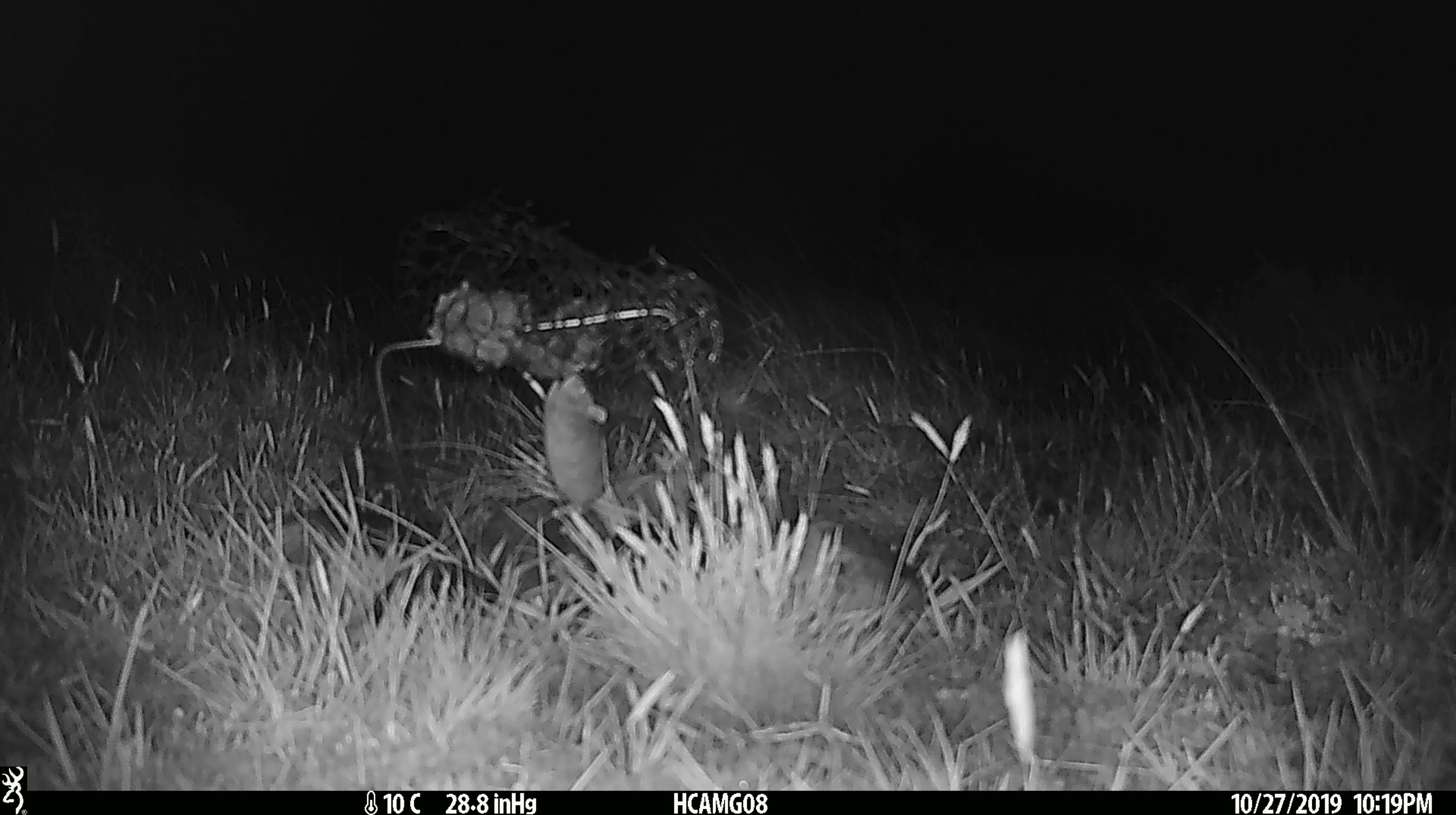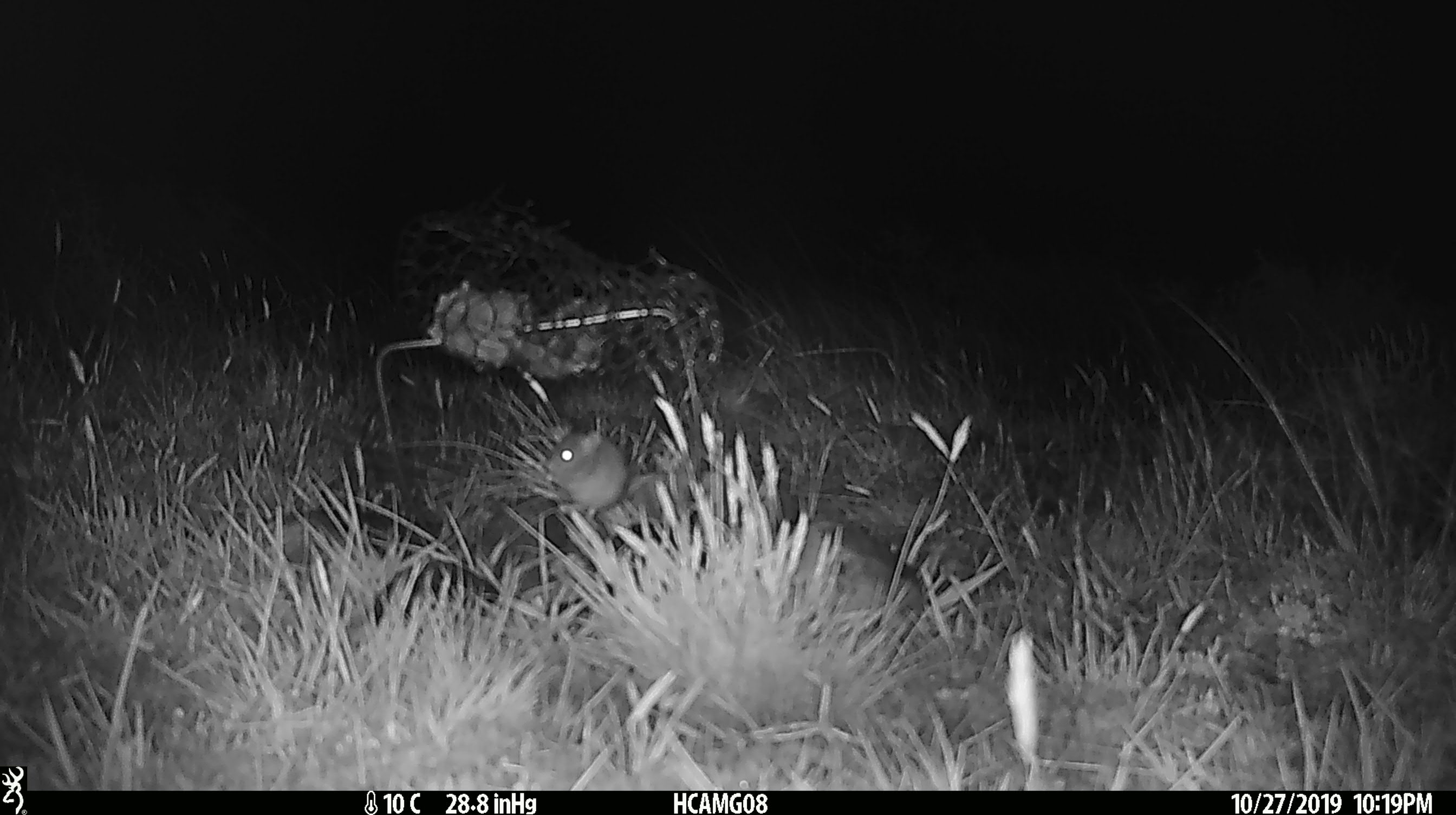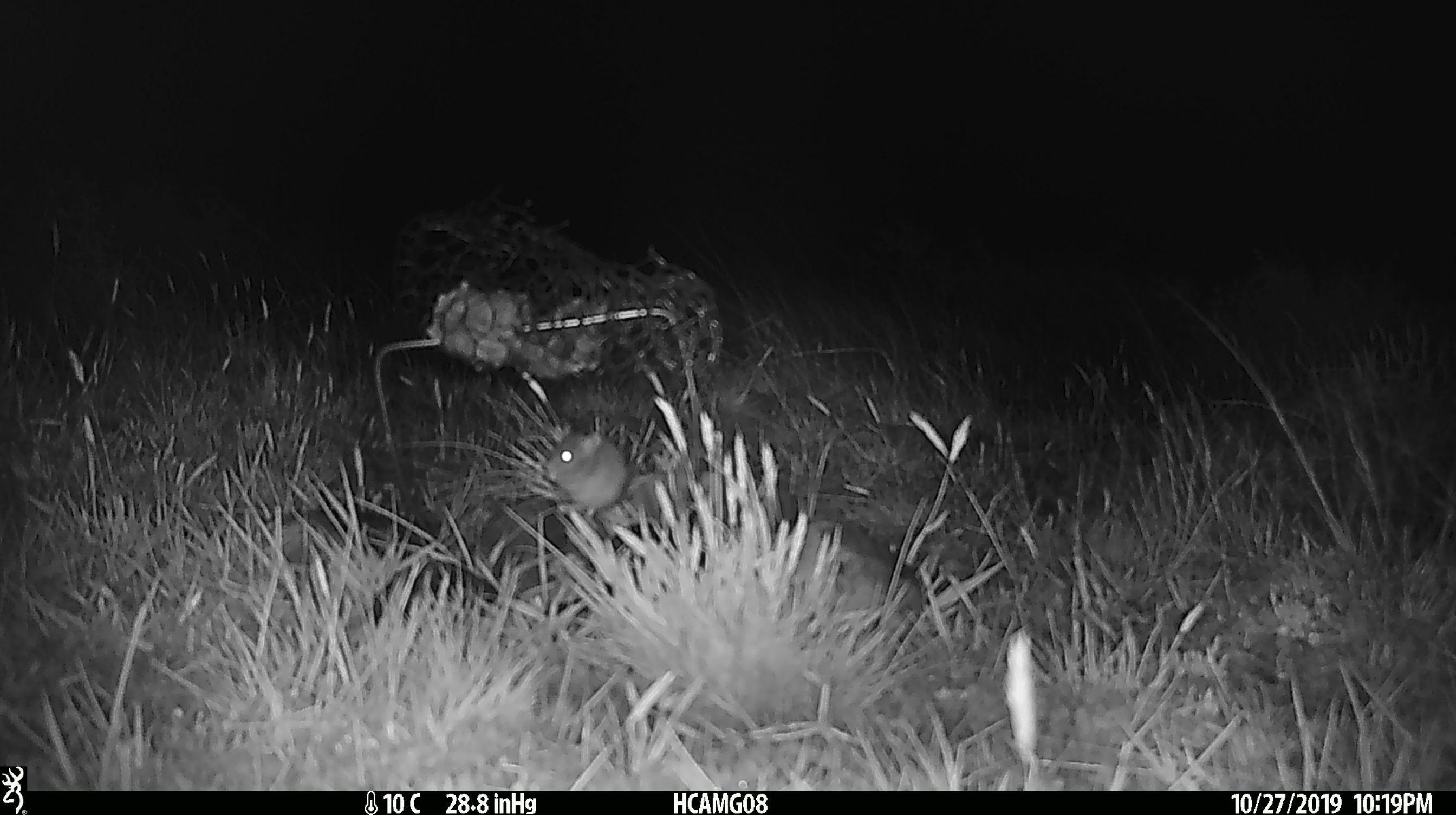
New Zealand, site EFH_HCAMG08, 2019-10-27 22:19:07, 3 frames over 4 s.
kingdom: Animalia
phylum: Chordata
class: Mammalia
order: Rodentia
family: Muridae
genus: Mus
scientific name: Mus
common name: mouse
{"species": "mouse (Mus)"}